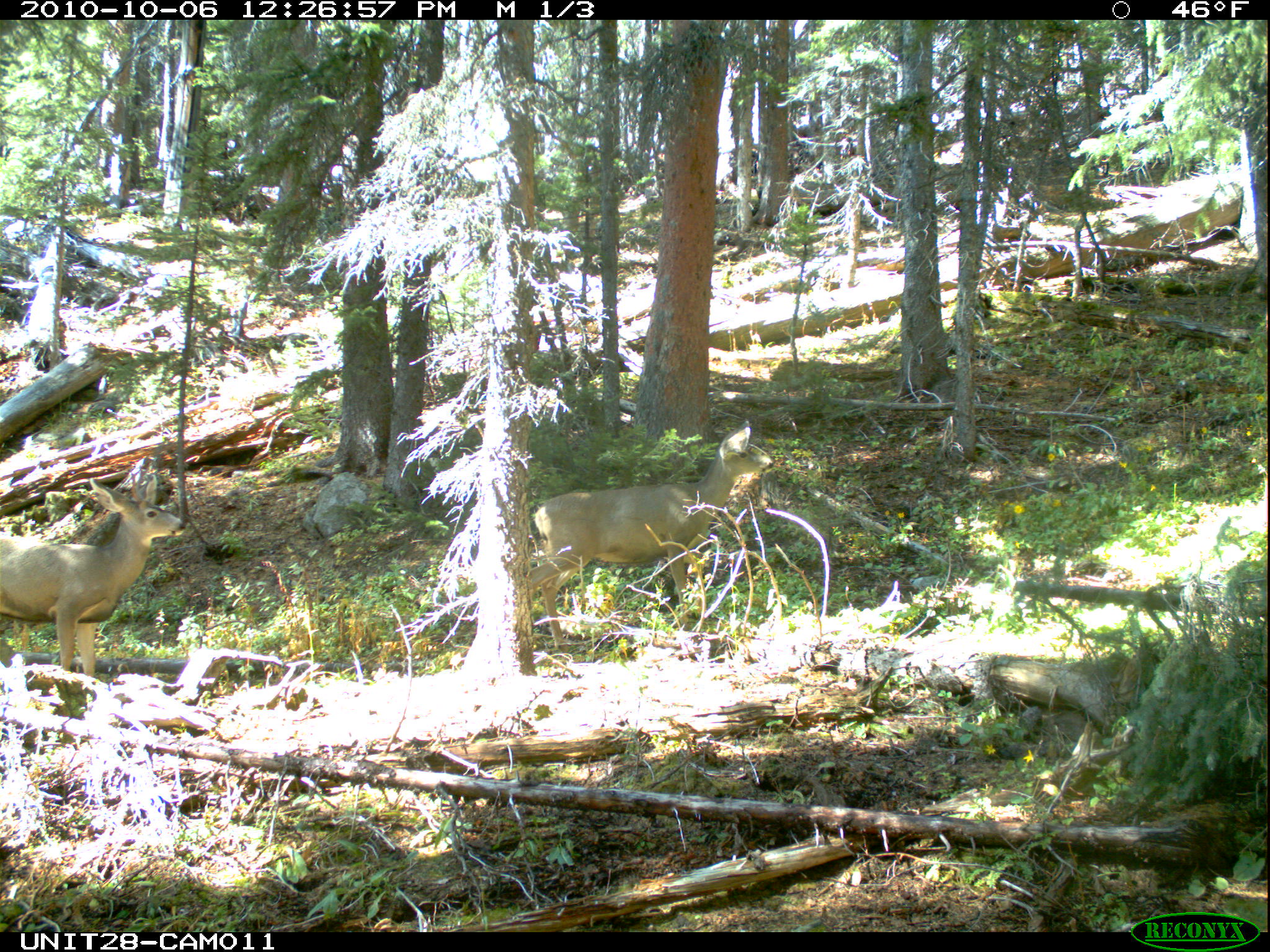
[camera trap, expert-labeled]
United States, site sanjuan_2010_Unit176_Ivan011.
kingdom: Animalia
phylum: Chordata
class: Mammalia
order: Artiodactyla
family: Cervidae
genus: Odocoileus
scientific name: Odocoileus hemionus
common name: mule deer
Odocoileus hemionus (mule deer).